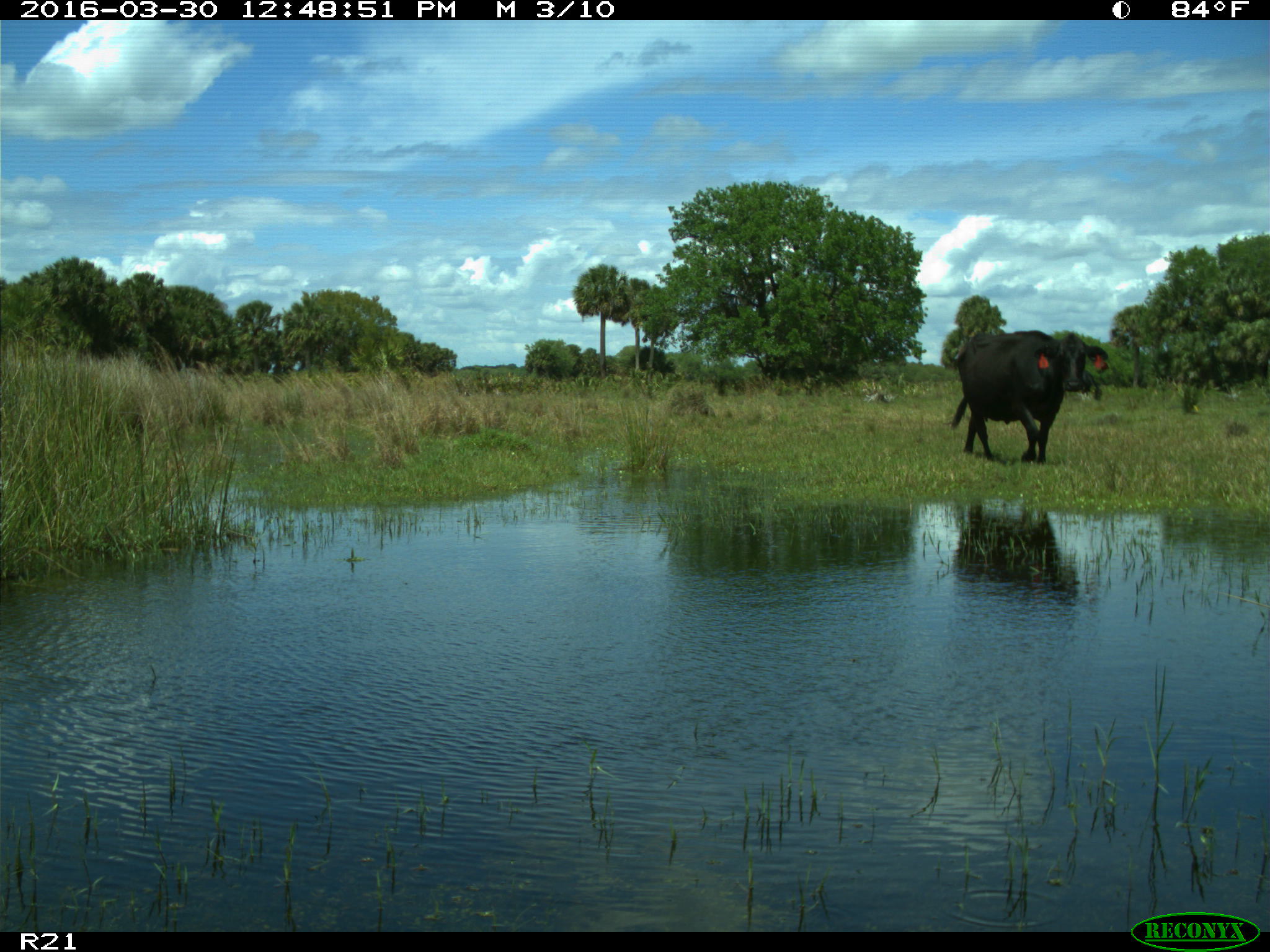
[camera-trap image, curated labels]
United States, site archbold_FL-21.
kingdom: Animalia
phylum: Chordata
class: Mammalia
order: Artiodactyla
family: Bovidae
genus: Bos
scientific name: Bos taurus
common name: domestic cow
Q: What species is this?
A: Bos taurus (domestic cow).